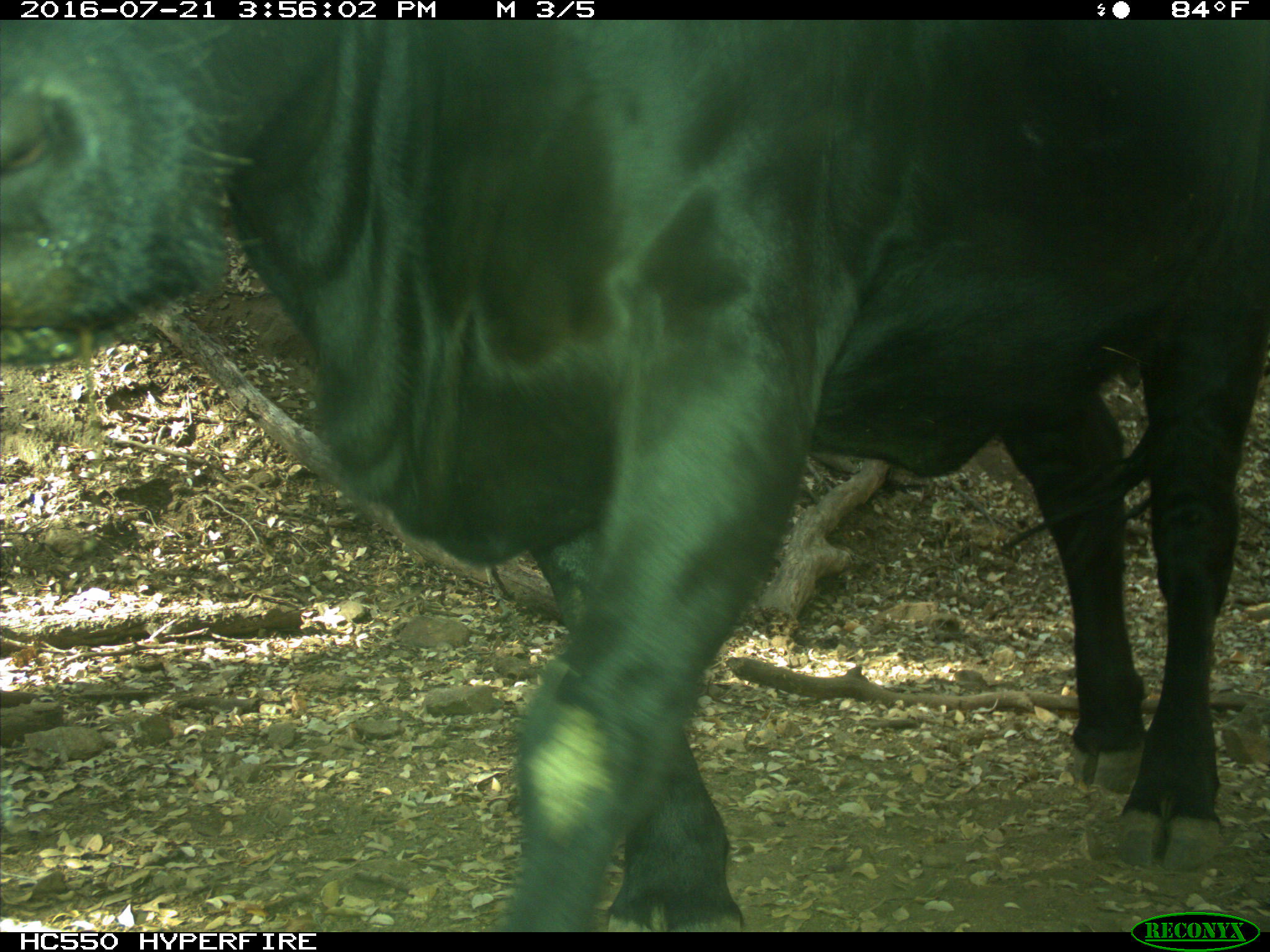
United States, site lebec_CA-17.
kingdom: Animalia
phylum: Chordata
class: Mammalia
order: Artiodactyla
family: Bovidae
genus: Bos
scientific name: Bos taurus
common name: domestic cow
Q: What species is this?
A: Bos taurus (domestic cow).